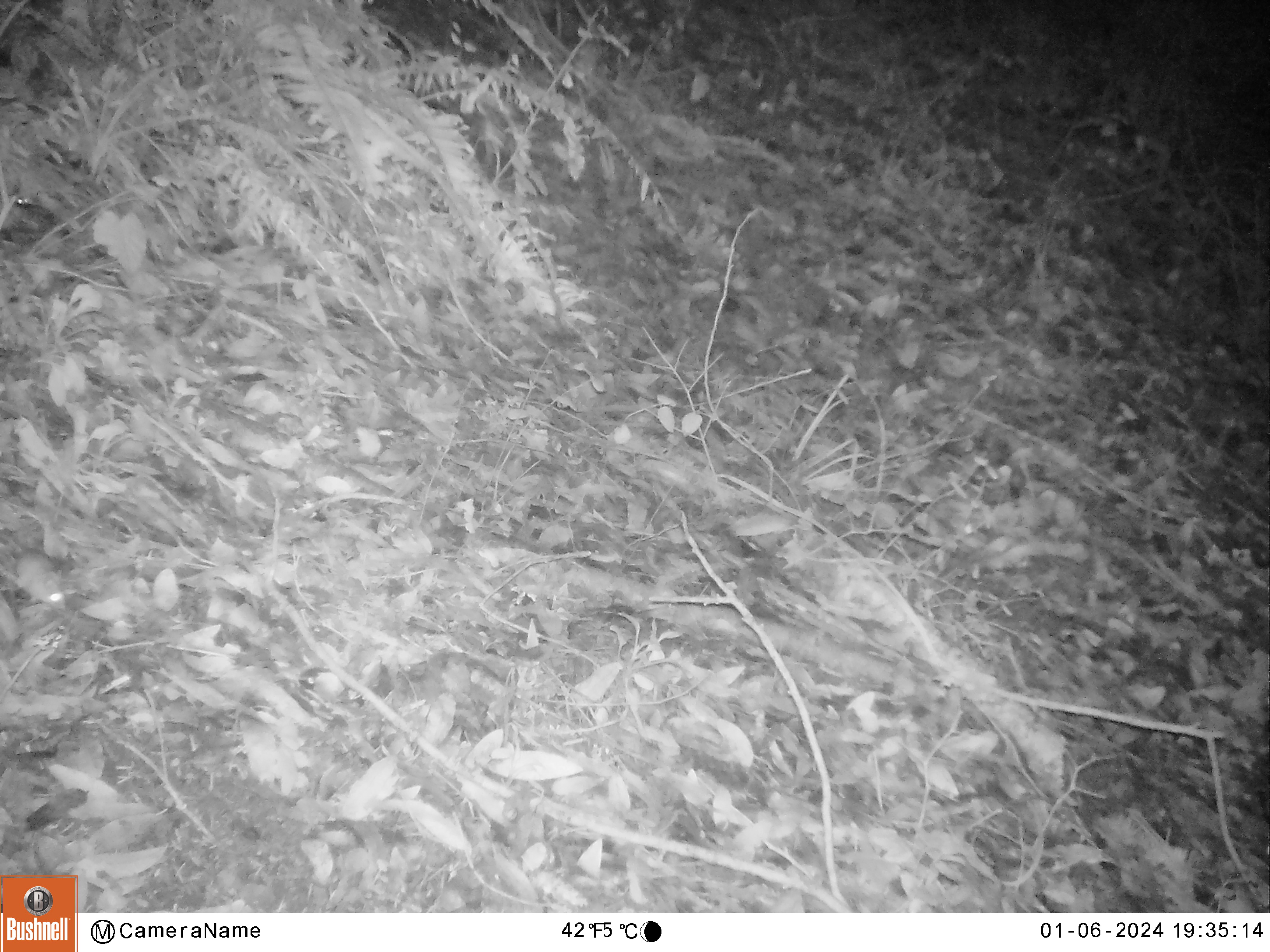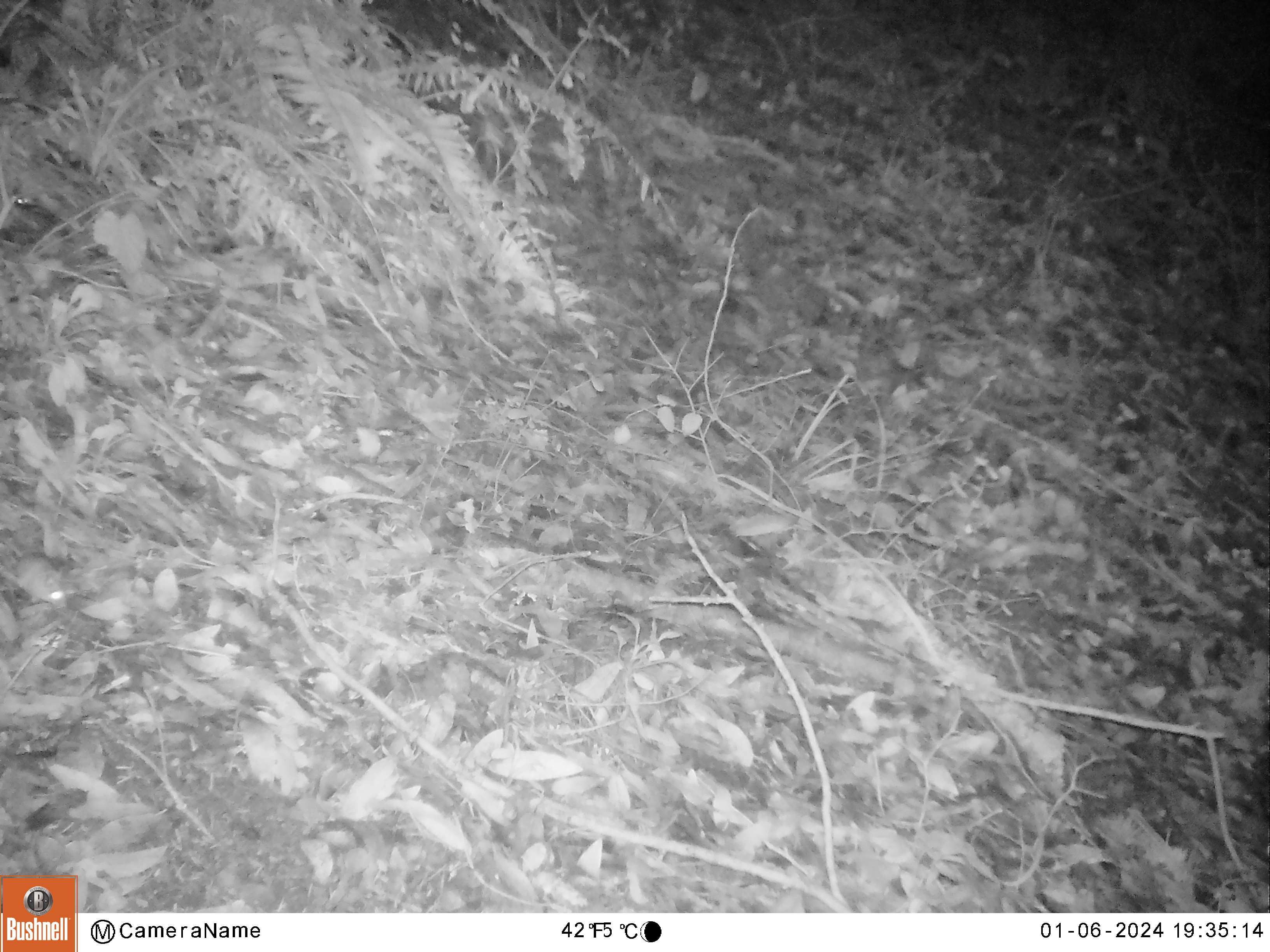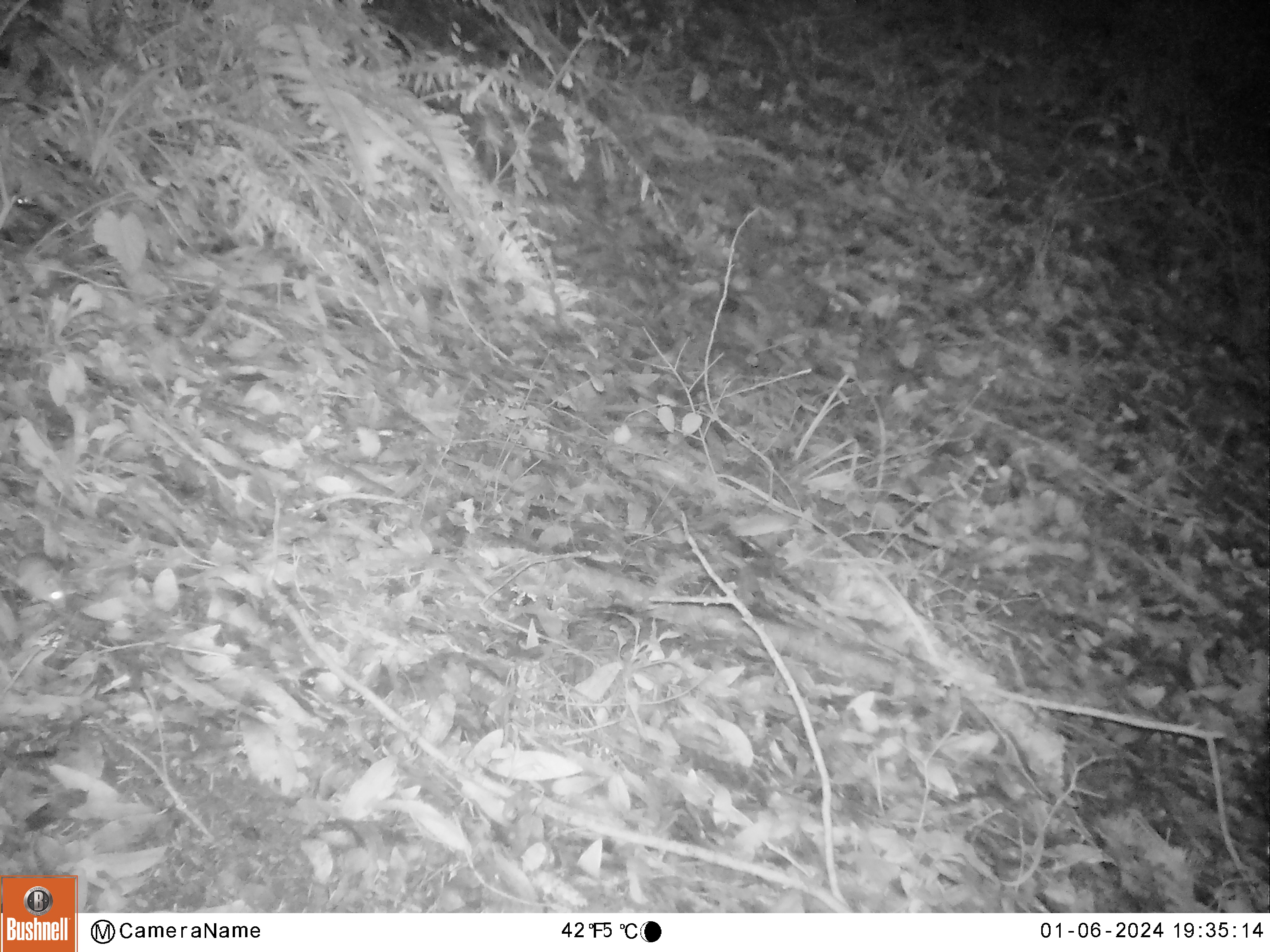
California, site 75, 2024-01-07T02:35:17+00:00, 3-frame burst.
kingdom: Animalia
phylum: Chordata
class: Mammalia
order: Rodentia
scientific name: Rodentia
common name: mouse or rat